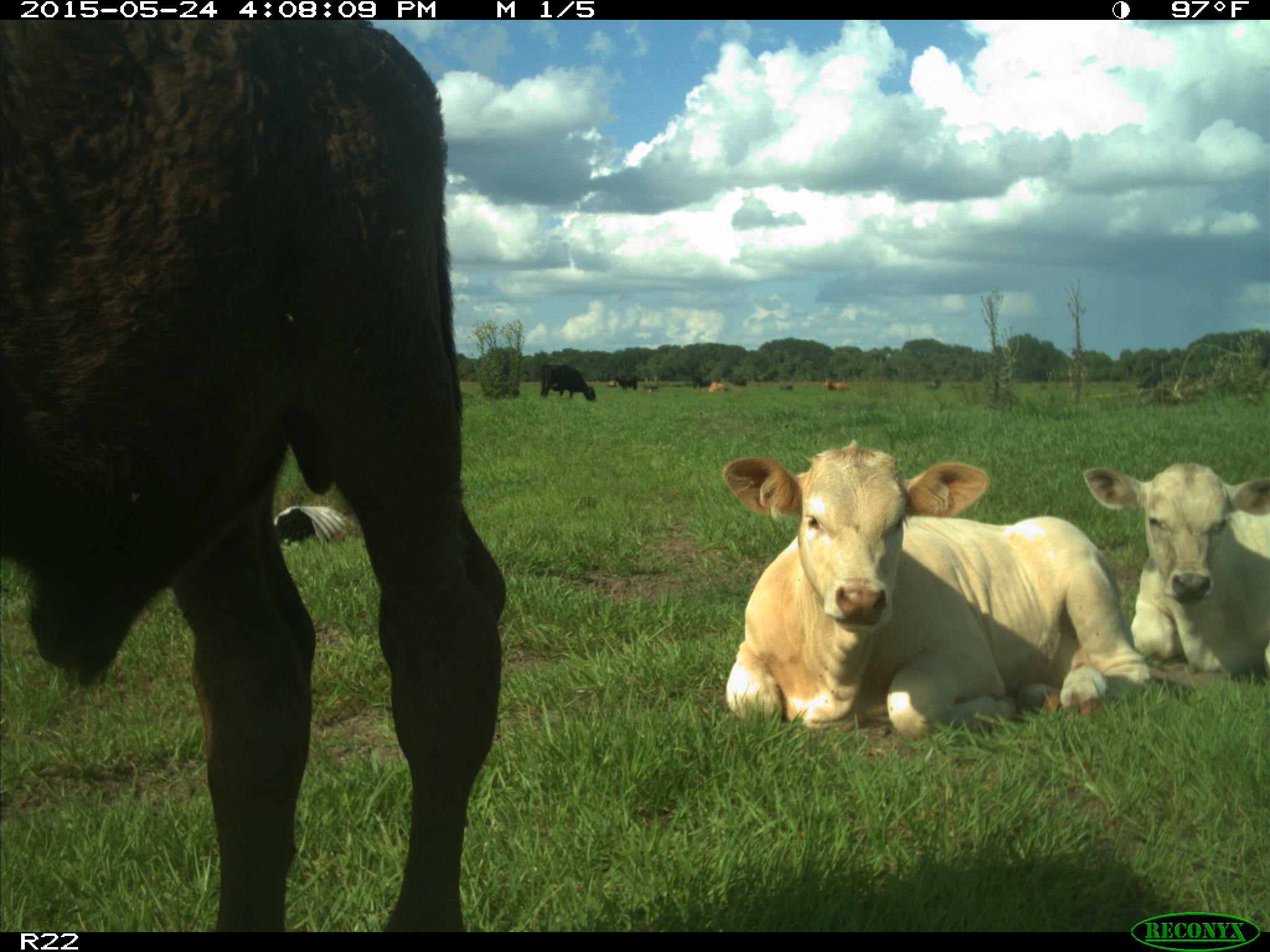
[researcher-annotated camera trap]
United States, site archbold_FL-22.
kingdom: Animalia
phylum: Chordata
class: Mammalia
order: Artiodactyla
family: Bovidae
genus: Bos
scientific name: Bos taurus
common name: domestic cow